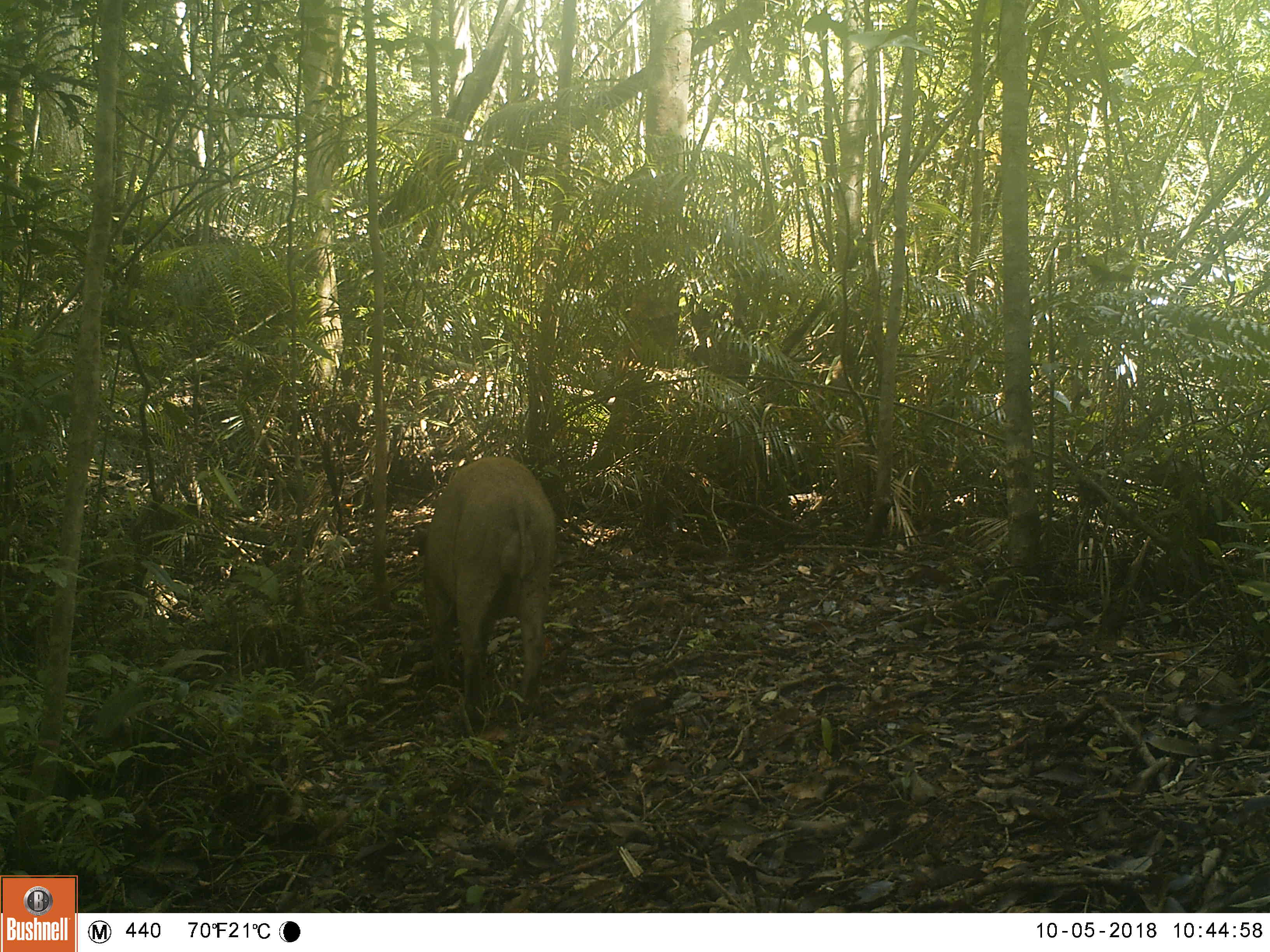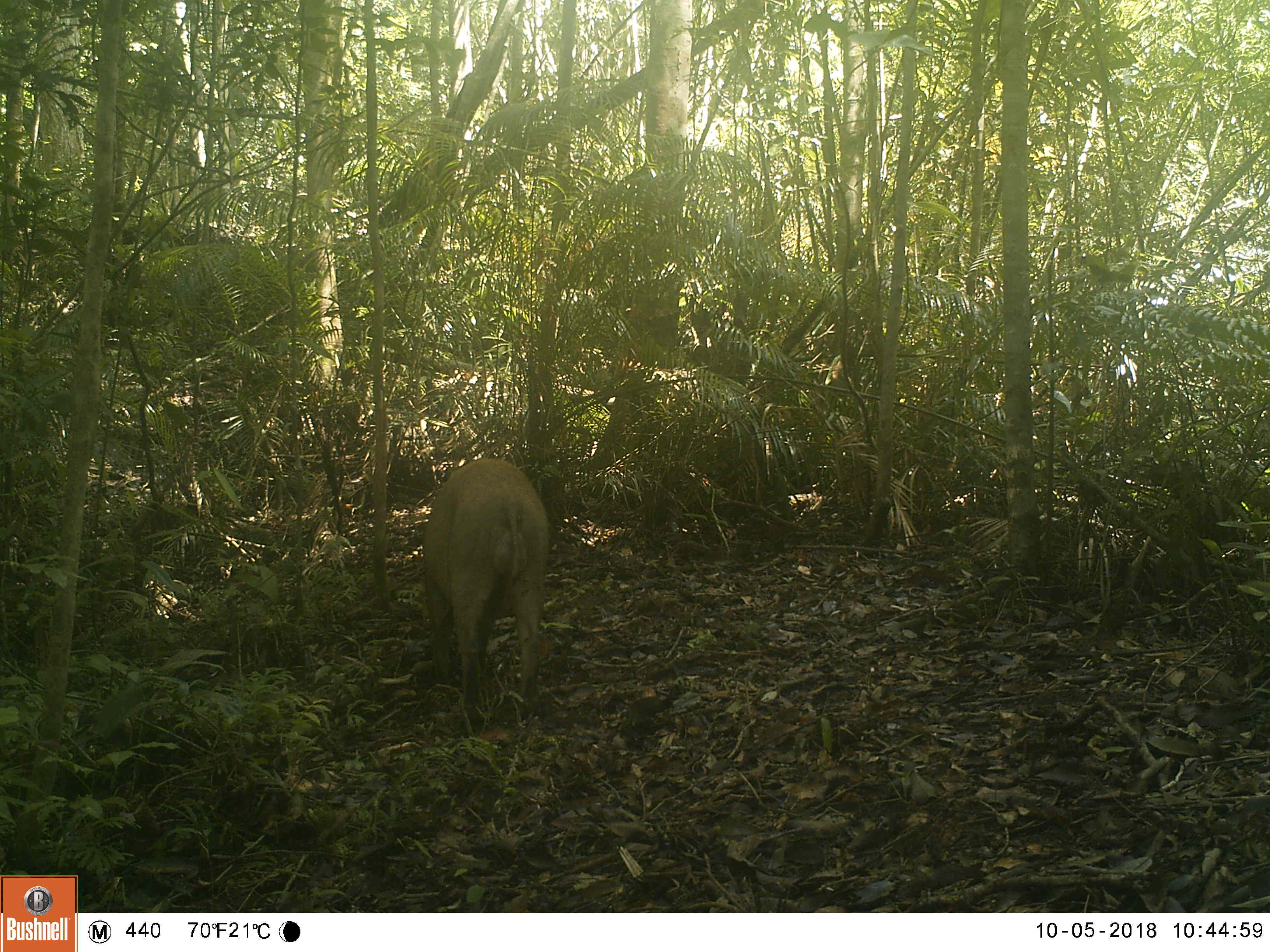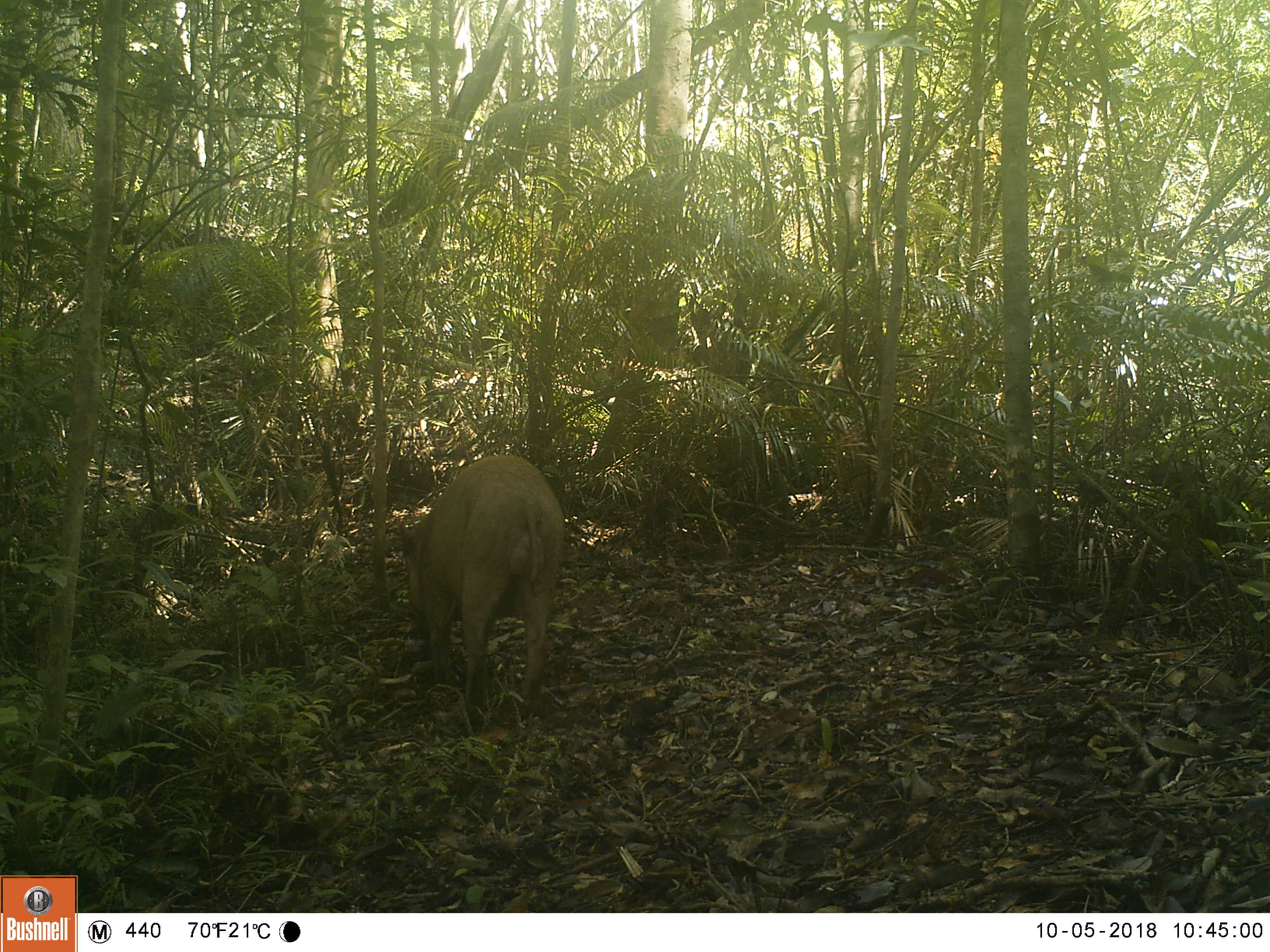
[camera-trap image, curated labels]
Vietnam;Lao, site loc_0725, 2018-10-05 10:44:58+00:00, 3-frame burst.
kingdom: Animalia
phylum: Chordata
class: Mammalia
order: Artiodactyla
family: Suidae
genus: Sus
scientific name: Sus scrofa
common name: eurasian wild pig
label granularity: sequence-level